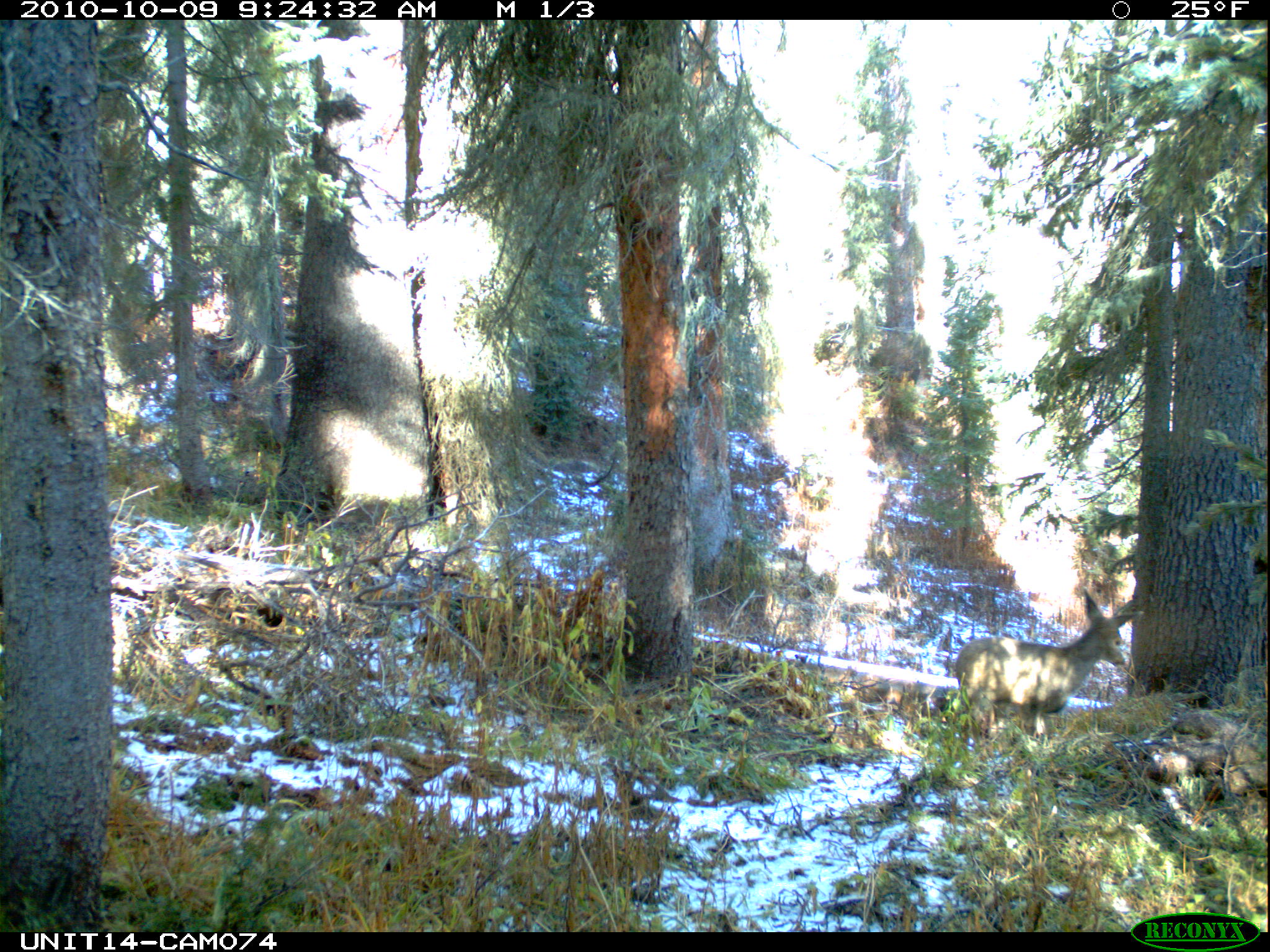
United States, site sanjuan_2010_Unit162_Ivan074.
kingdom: Animalia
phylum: Chordata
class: Mammalia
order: Artiodactyla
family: Cervidae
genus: Odocoileus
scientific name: Odocoileus hemionus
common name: mule deer